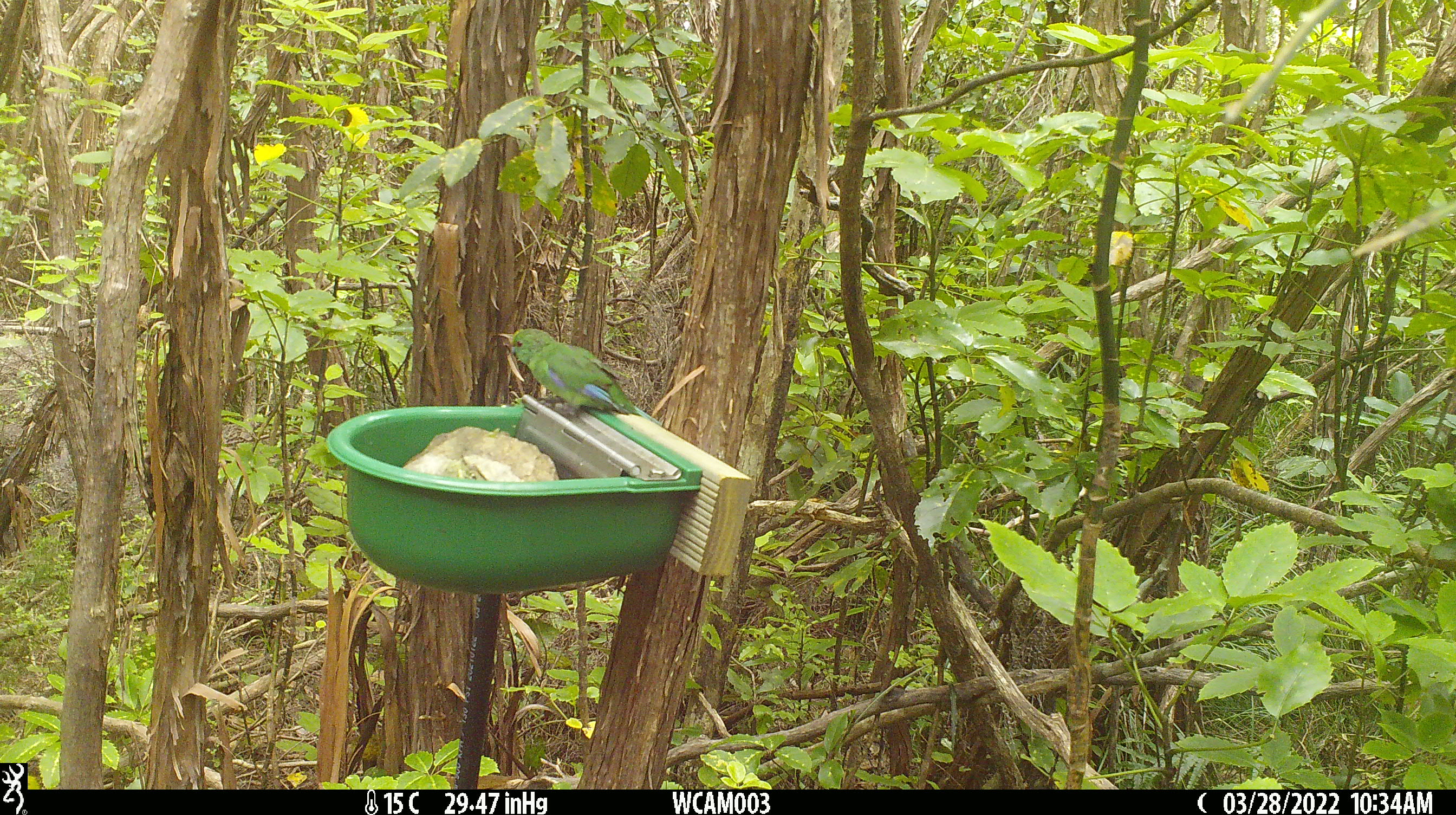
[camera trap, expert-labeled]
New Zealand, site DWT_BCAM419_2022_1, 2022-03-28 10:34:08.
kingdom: Animalia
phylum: Chordata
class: Aves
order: Psittaciformes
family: Psittaculidae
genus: Cyanoramphus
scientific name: Cyanoramphus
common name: parakeet